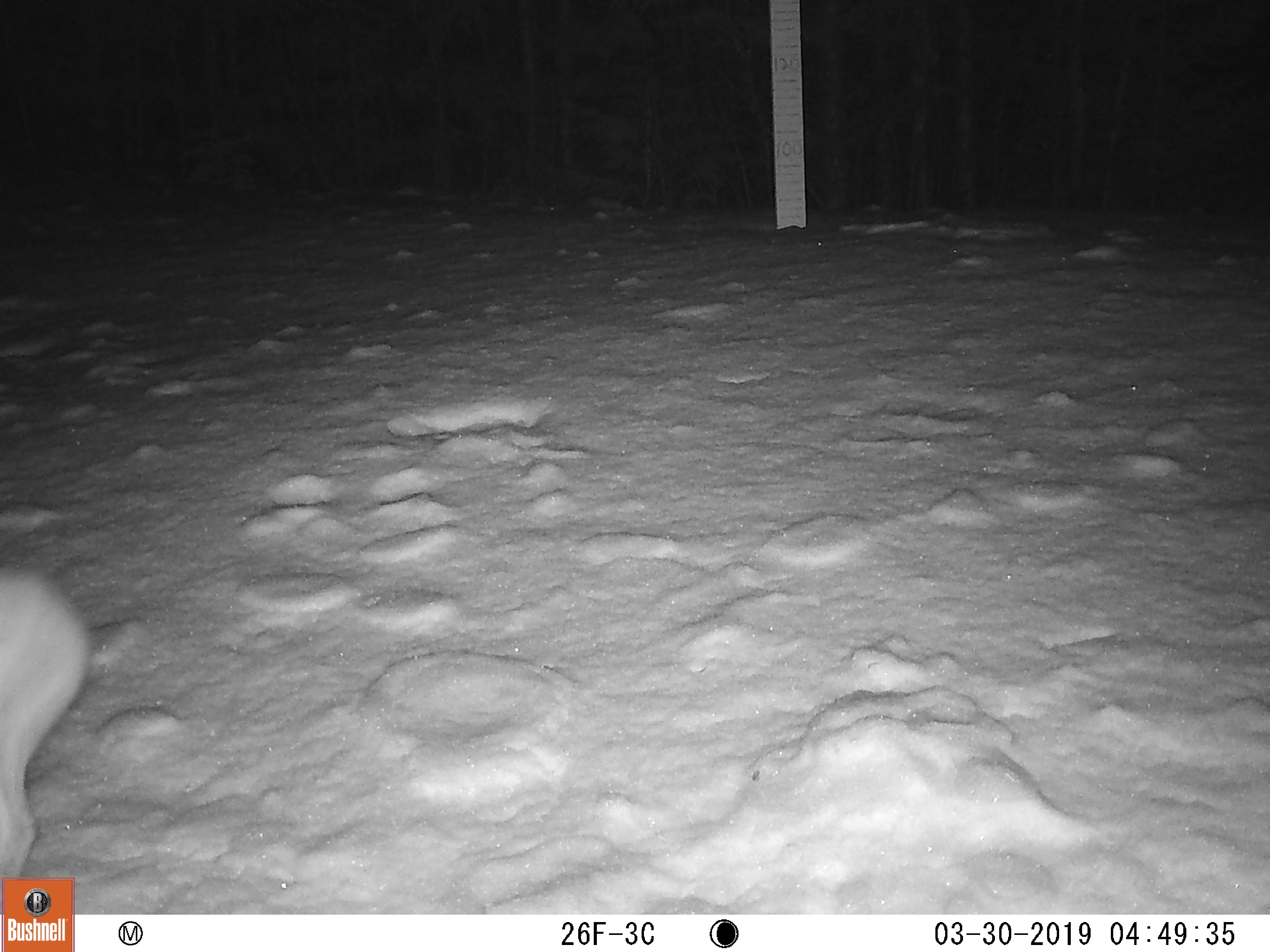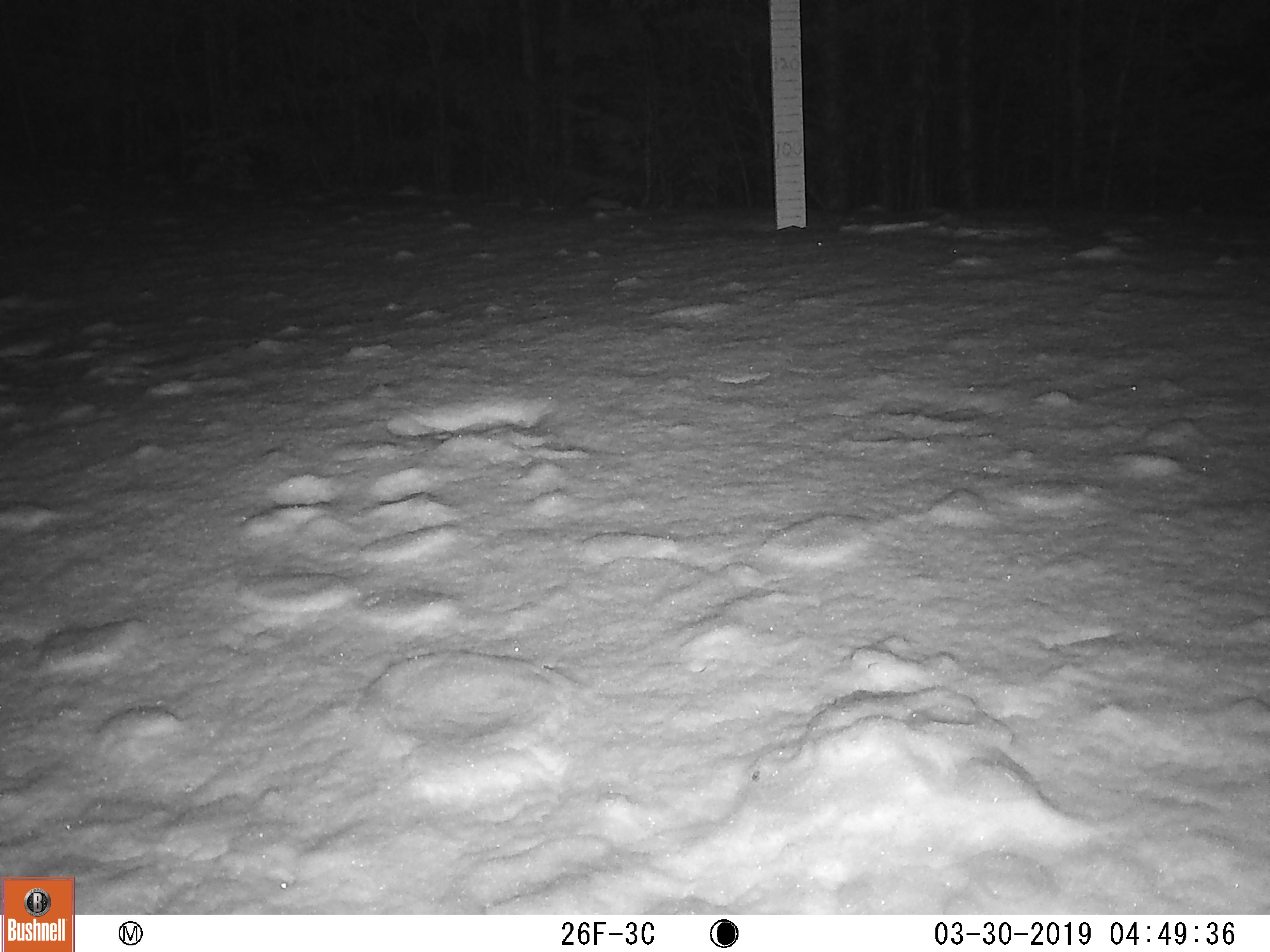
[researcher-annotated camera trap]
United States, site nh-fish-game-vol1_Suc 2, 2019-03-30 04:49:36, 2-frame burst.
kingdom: Animalia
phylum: Chordata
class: Mammalia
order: Lagomorpha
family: Leporidae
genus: Lepus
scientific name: Lepus americanus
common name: snowshoe hare